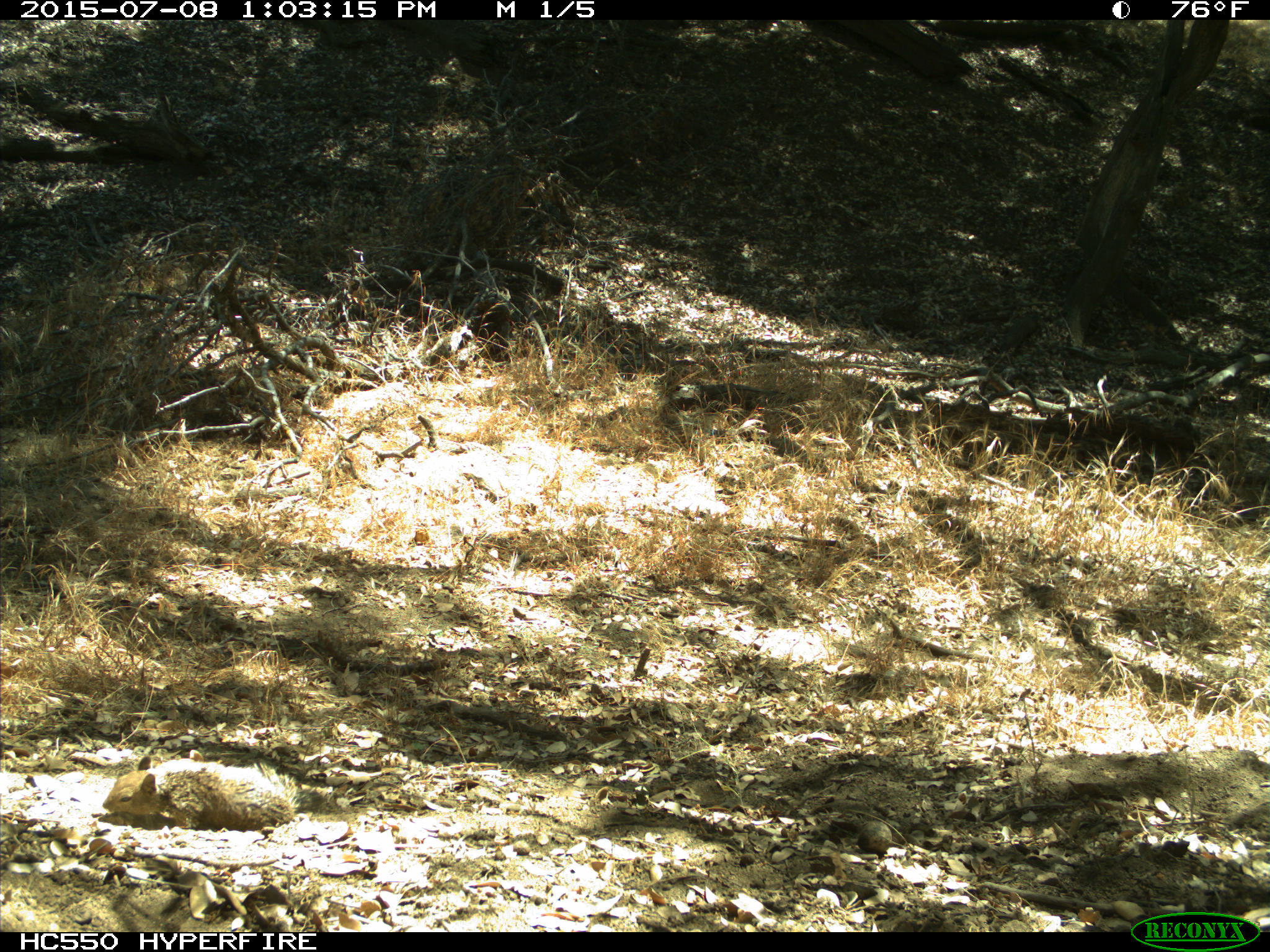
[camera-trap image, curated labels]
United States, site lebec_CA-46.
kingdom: Animalia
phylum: Chordata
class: Mammalia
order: Rodentia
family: Sciuridae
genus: Otospermophilus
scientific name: Otospermophilus beecheyi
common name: california ground squirrel